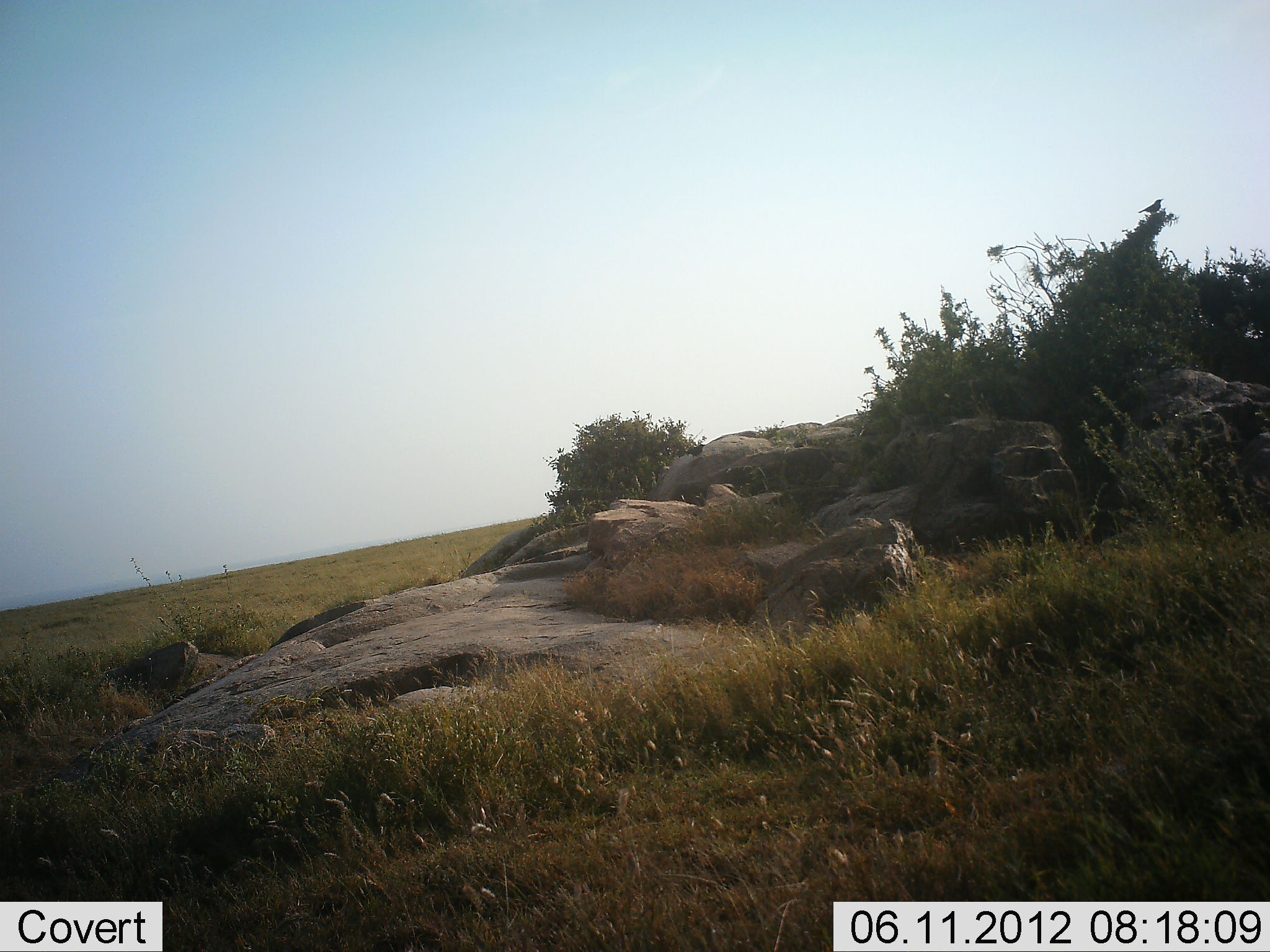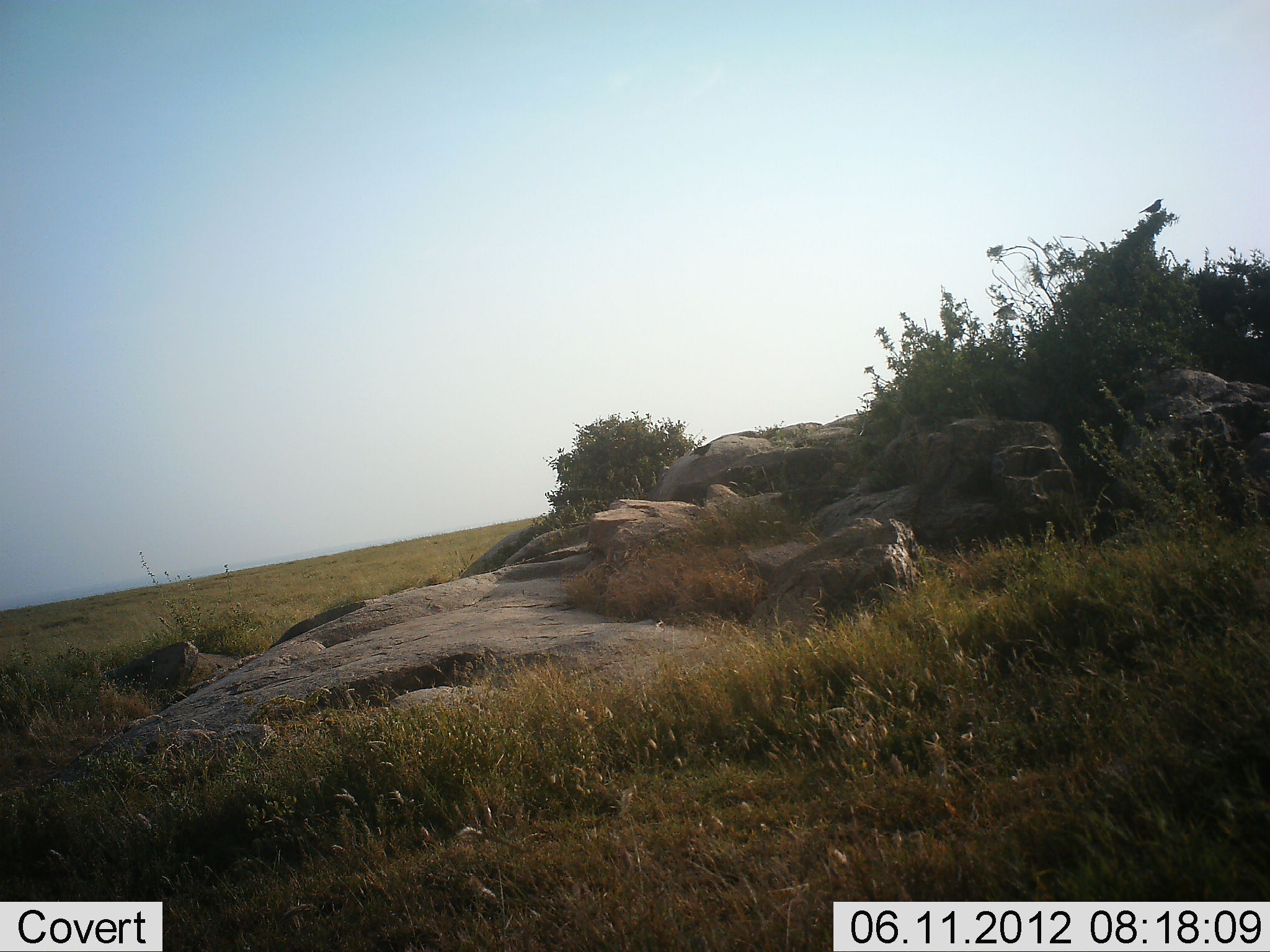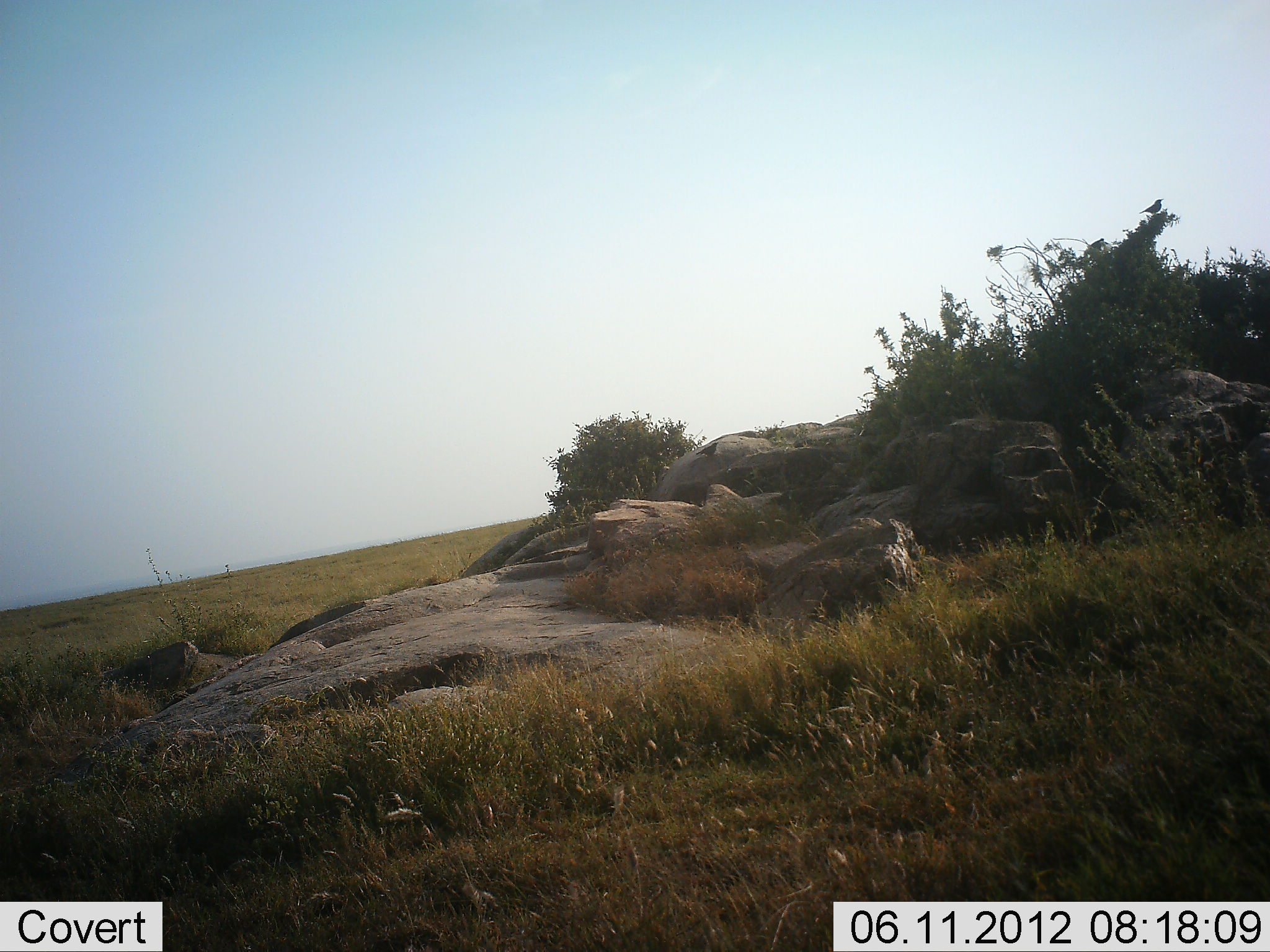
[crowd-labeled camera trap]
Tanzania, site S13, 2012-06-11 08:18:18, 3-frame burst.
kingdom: Animalia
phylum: Chordata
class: Aves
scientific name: Aves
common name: bird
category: otherbird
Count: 3.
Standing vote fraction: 70%.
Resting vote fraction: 30%.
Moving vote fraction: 80%.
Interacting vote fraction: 0%.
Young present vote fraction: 0%.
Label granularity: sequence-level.